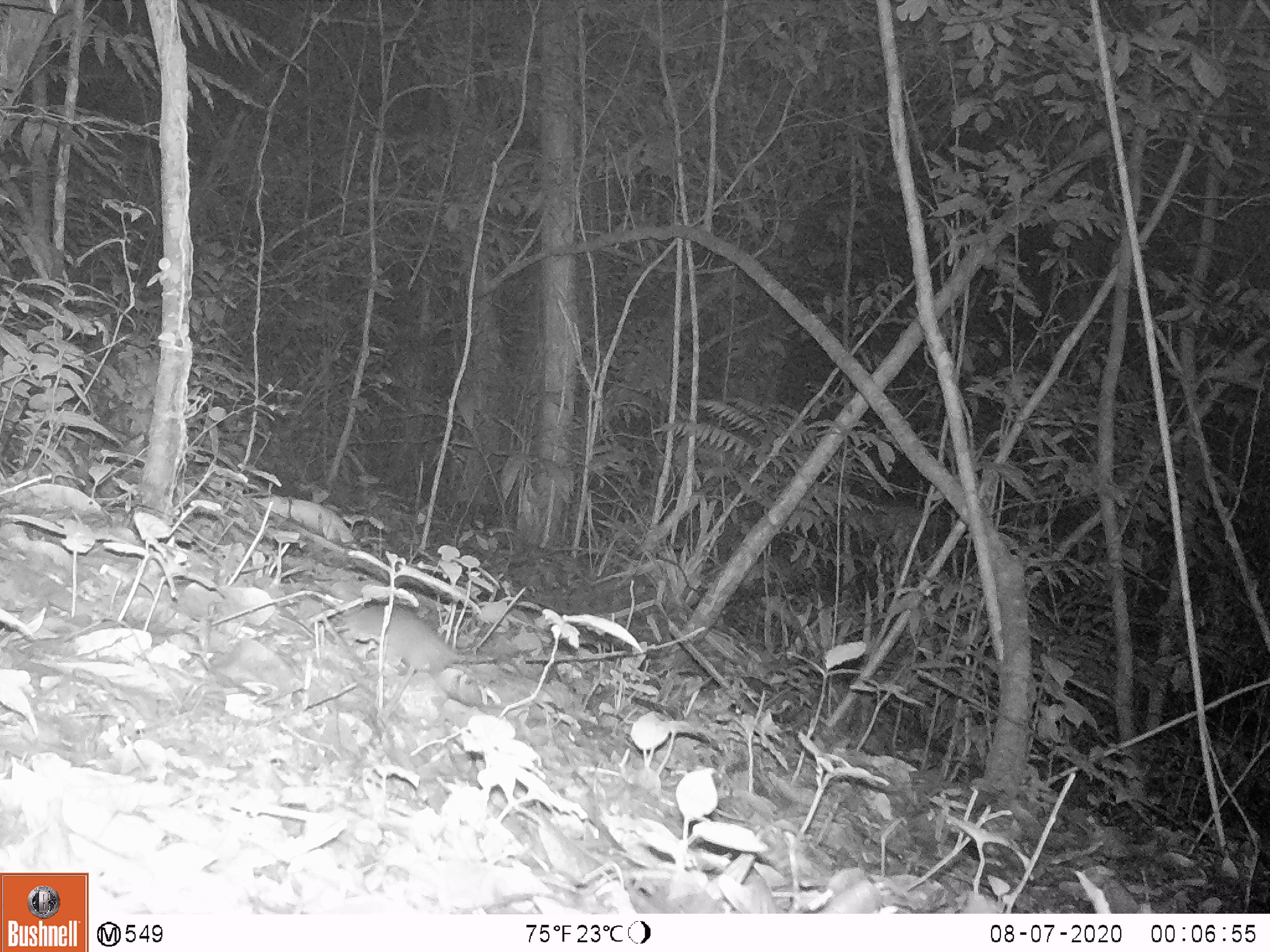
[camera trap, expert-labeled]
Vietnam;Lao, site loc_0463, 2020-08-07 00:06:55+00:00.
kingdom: Animalia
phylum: Chordata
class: Mammalia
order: Rodentia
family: Muridae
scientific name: Muridae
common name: old-world mice and rats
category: unidentified murid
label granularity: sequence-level